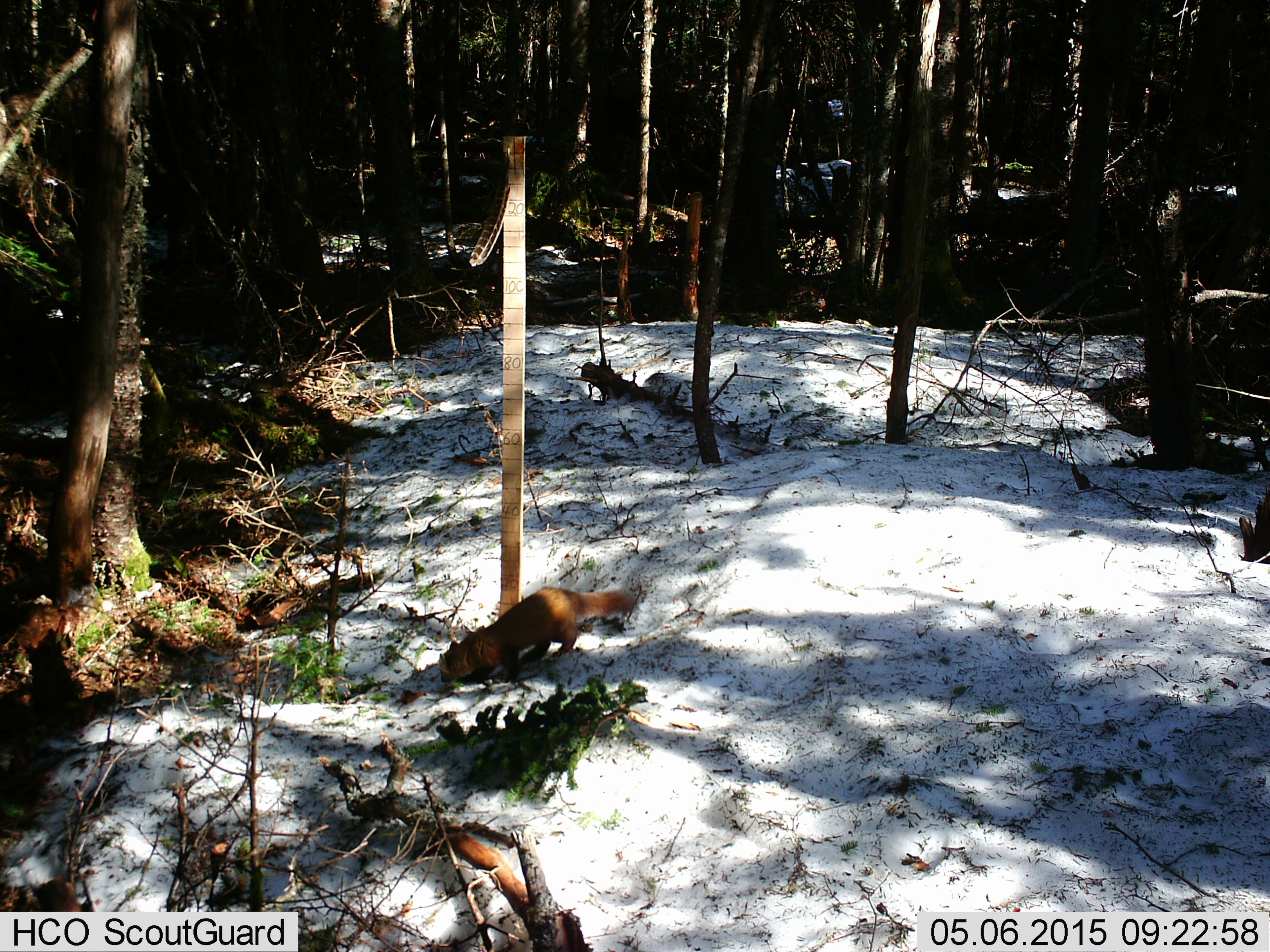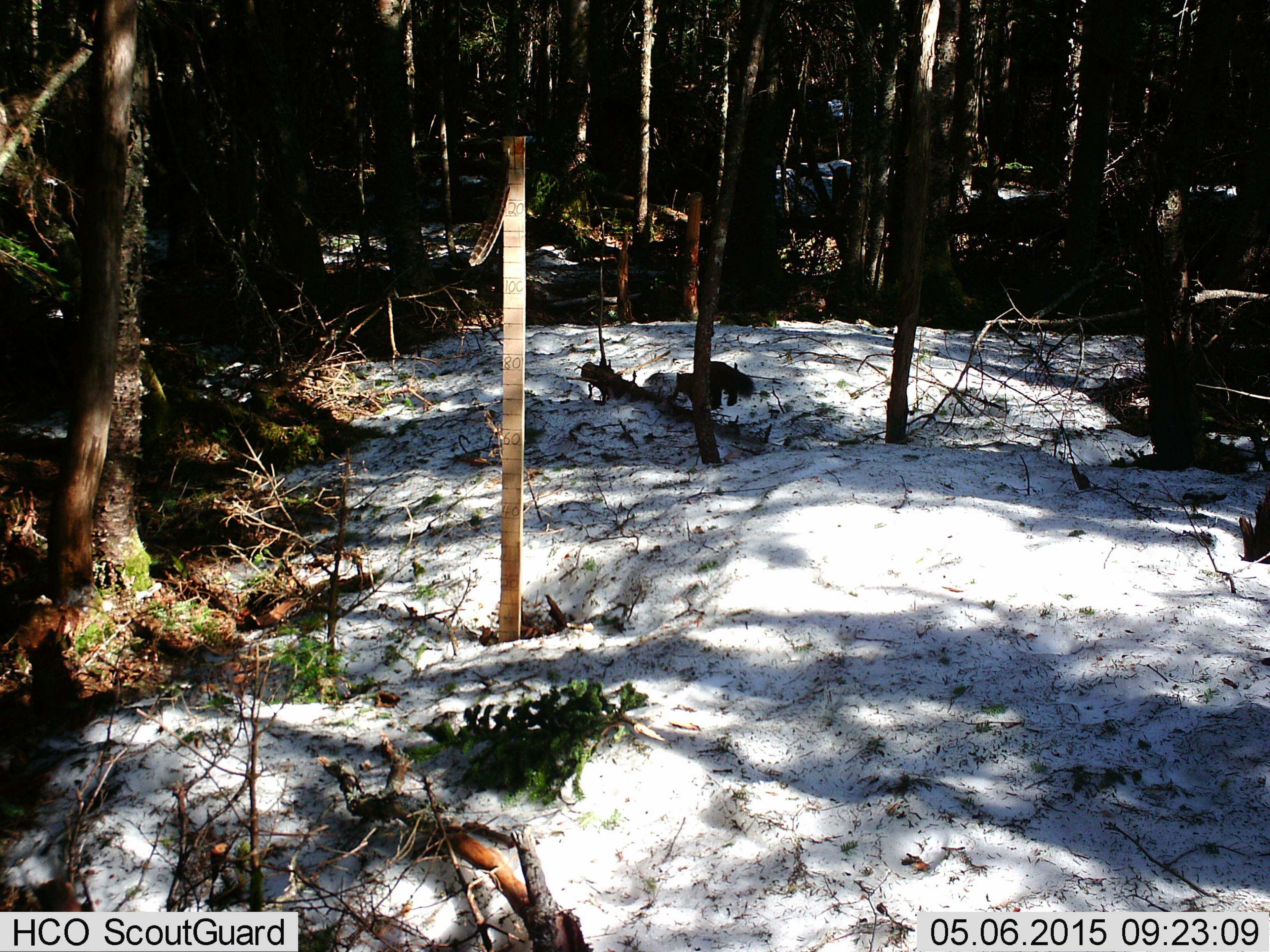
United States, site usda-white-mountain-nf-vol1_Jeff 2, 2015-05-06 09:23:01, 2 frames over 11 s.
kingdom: Animalia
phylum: Chordata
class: Mammalia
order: Carnivora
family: Mustelidae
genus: Martes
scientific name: Martes americana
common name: american marten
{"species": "american marten (Martes americana)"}